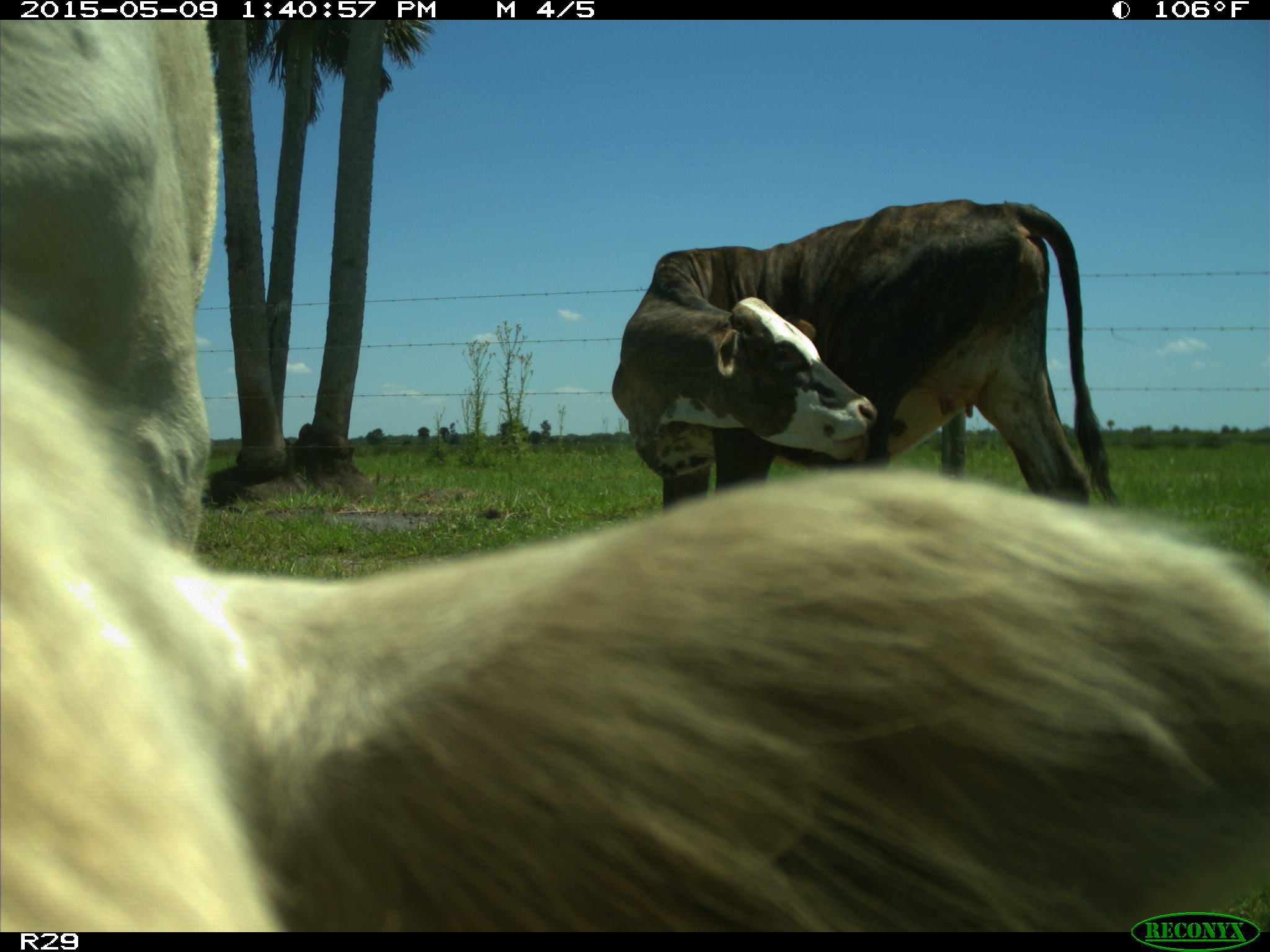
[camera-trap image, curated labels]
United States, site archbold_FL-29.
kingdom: Animalia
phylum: Chordata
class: Mammalia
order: Artiodactyla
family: Bovidae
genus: Bos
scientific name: Bos taurus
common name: domestic cow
Bos taurus (domestic cow).